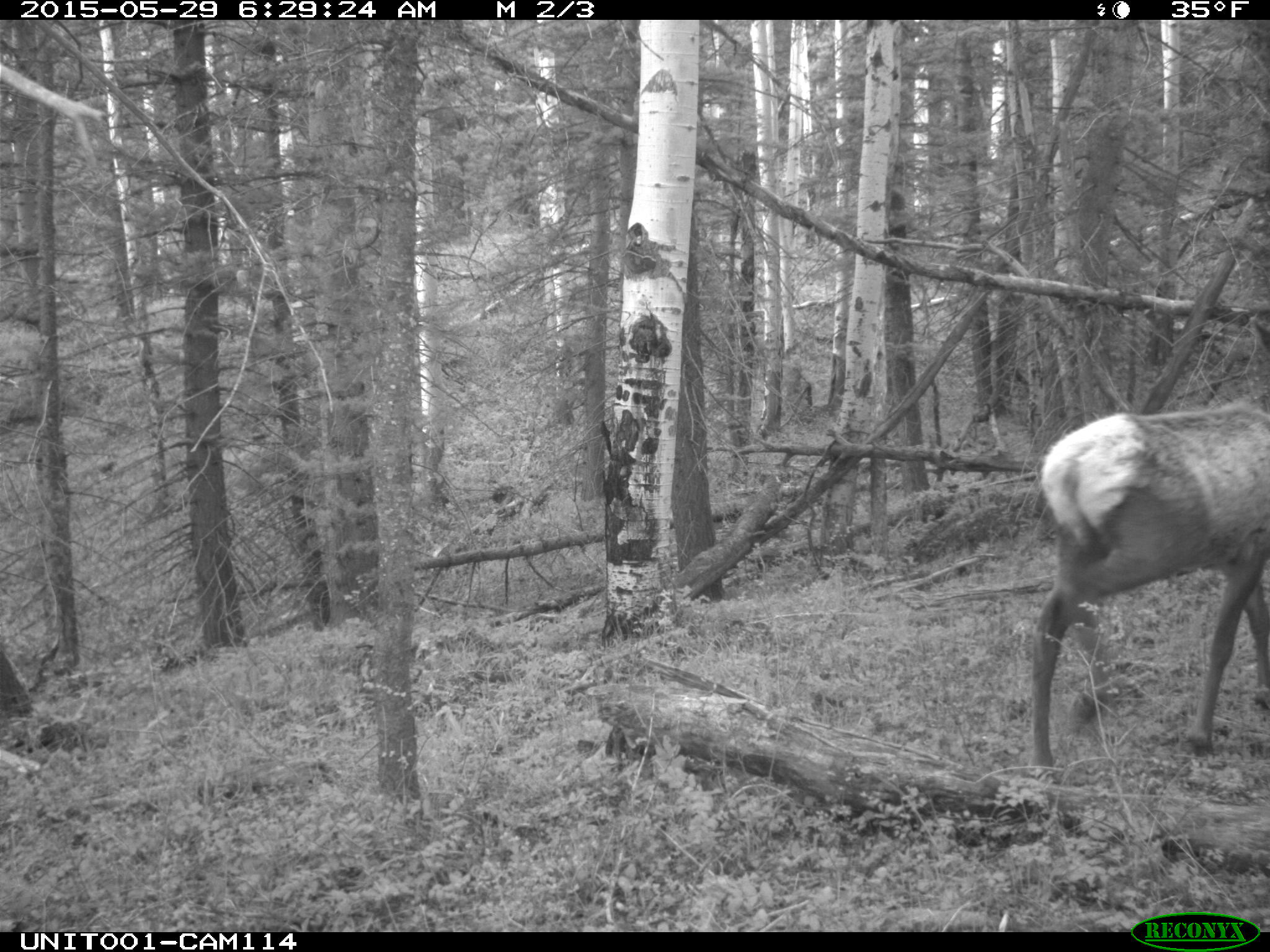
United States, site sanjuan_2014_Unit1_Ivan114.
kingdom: Animalia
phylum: Chordata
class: Mammalia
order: Artiodactyla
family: Cervidae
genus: Cervus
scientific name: Cervus elaphus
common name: red deer